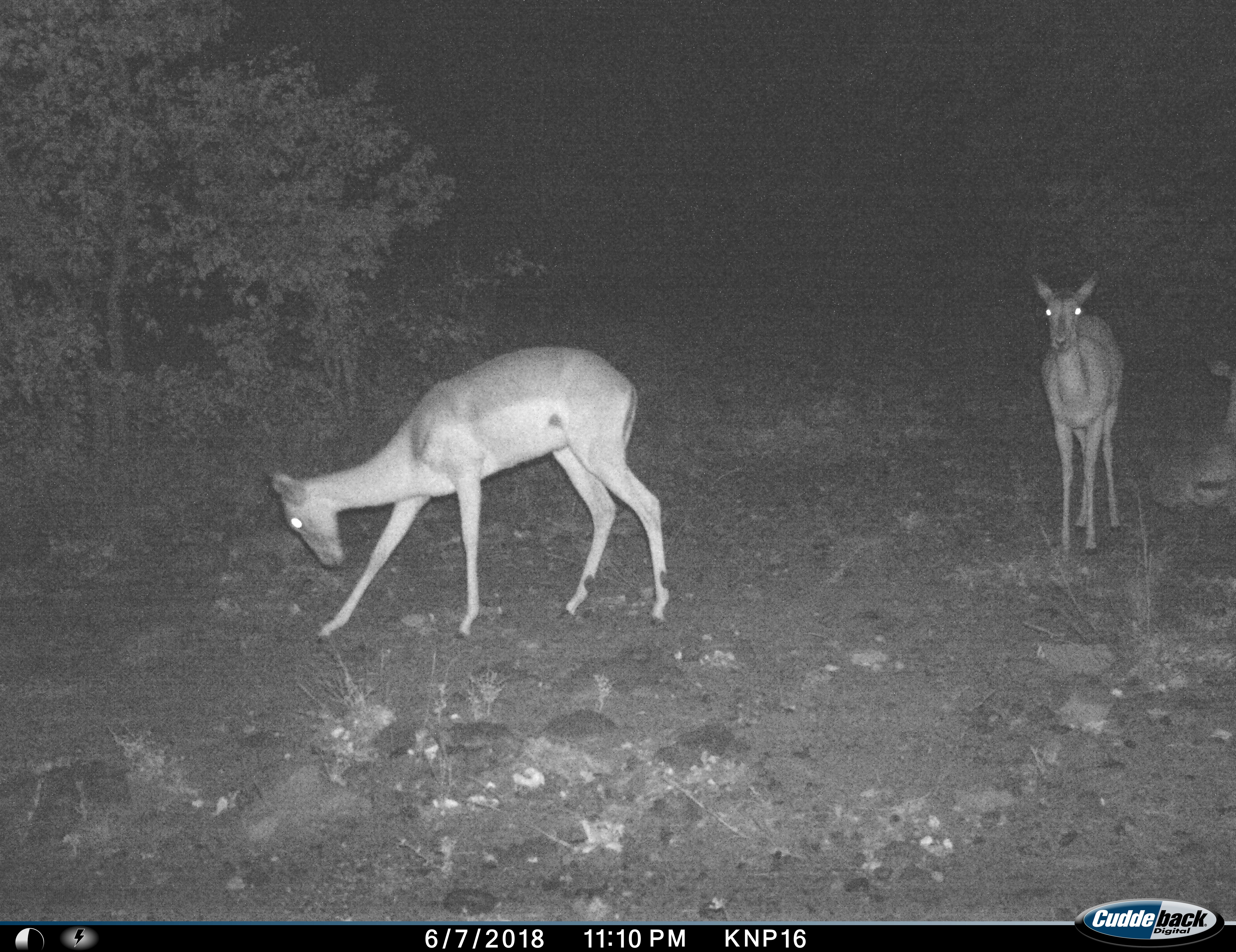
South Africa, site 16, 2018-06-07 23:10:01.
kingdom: Animalia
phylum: Chordata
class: Mammalia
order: Artiodactyla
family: Bovidae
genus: Aepyceros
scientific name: Aepyceros melampus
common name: impala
Impala (Aepyceros melampus), count 2. Behavior (volunteer vote fractions): standing 100%, resting 33%, moving 33%, interacting 0%. Young present (vote fraction): 0%. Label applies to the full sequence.